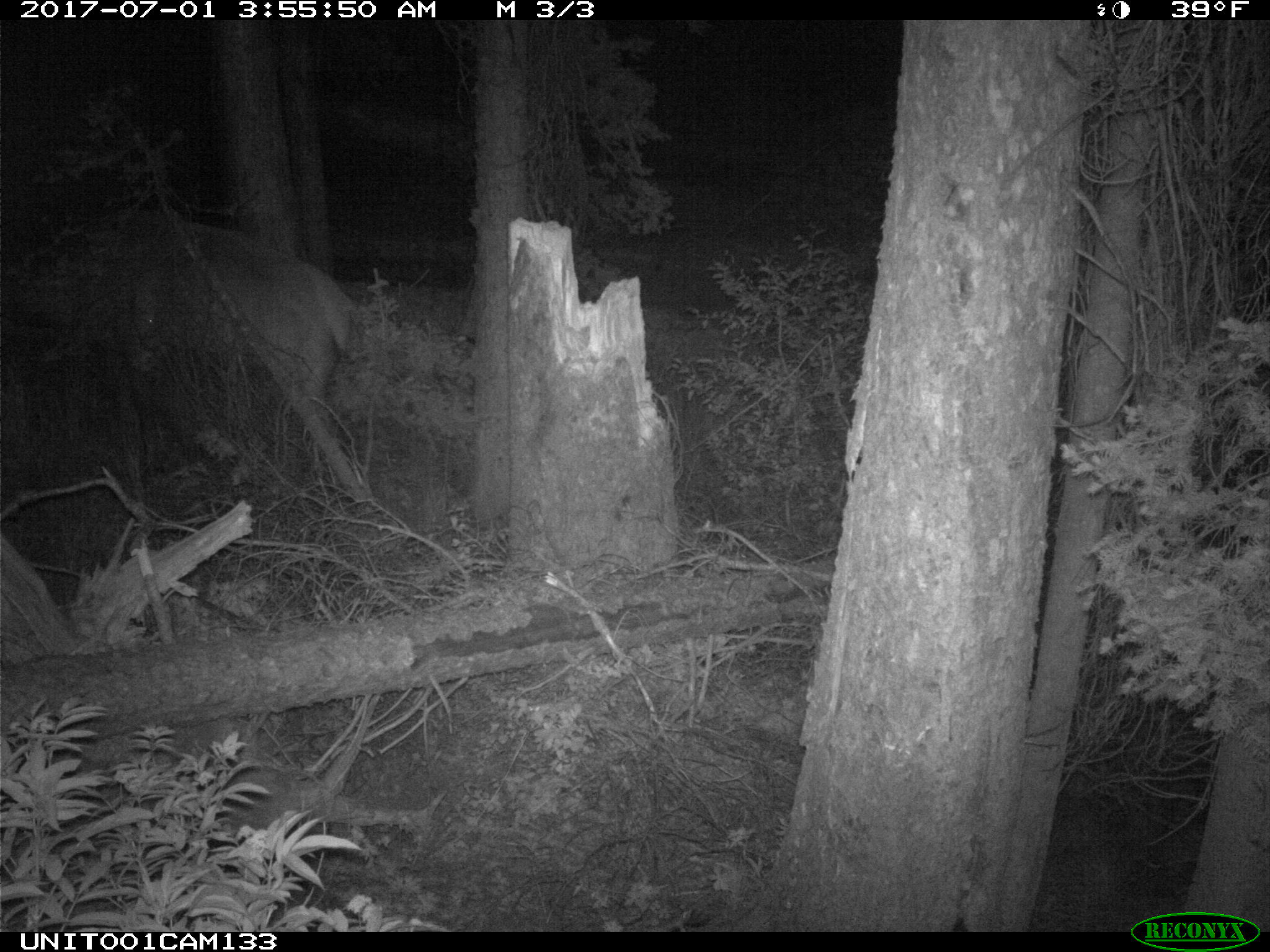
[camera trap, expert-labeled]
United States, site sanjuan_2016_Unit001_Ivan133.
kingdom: Animalia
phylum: Chordata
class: Mammalia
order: Artiodactyla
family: Cervidae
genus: Cervus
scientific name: Cervus elaphus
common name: red deer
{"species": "Cervus elaphus (red deer)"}